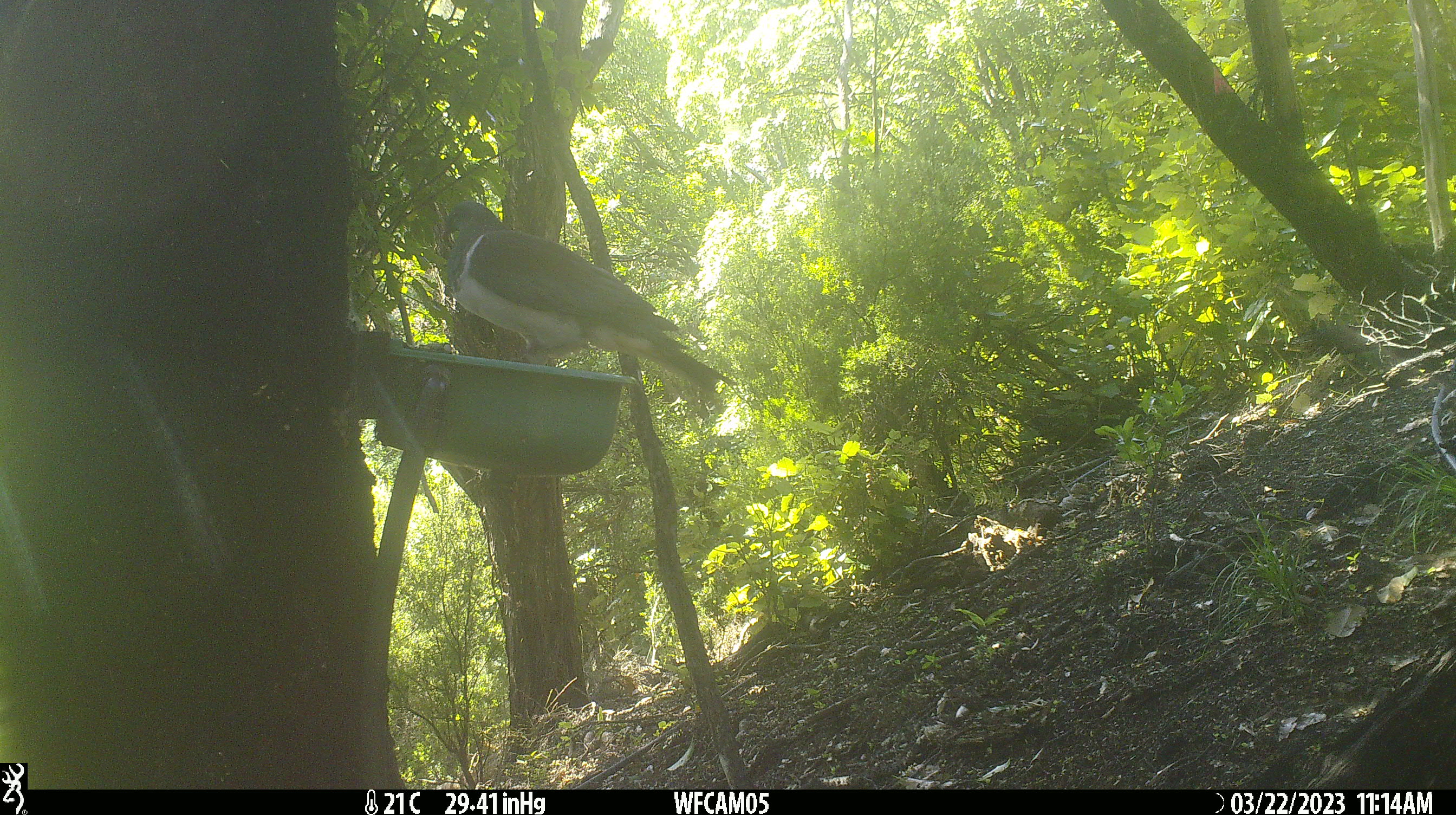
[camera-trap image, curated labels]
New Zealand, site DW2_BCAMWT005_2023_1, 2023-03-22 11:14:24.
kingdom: Animalia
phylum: Chordata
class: Aves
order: Columbiformes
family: Columbidae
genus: Hemiphaga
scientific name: Hemiphaga novaeseelandiae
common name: new zealand pigeon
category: kereru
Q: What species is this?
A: Kereru (new zealand pigeon) (Hemiphaga novaeseelandiae).